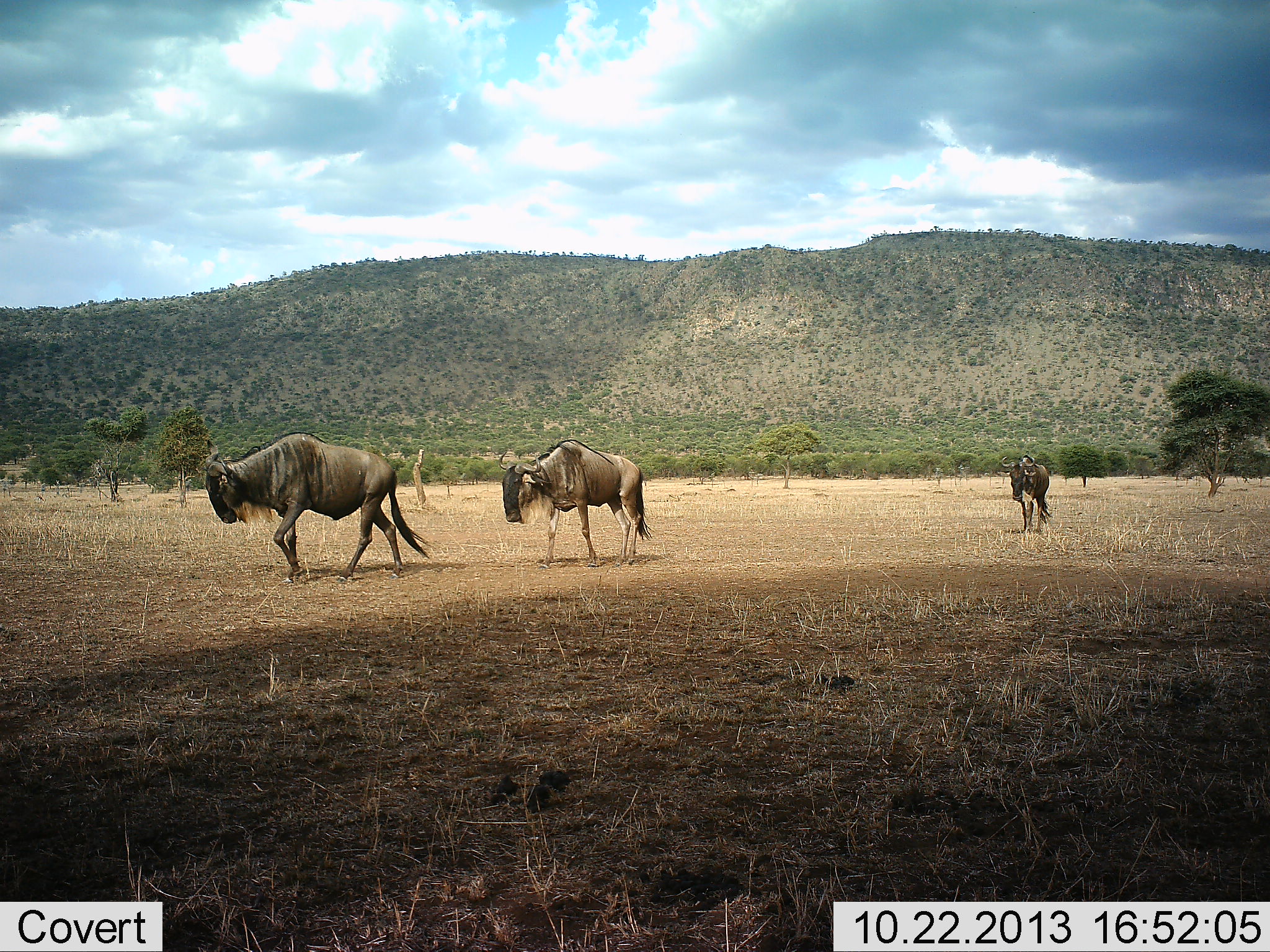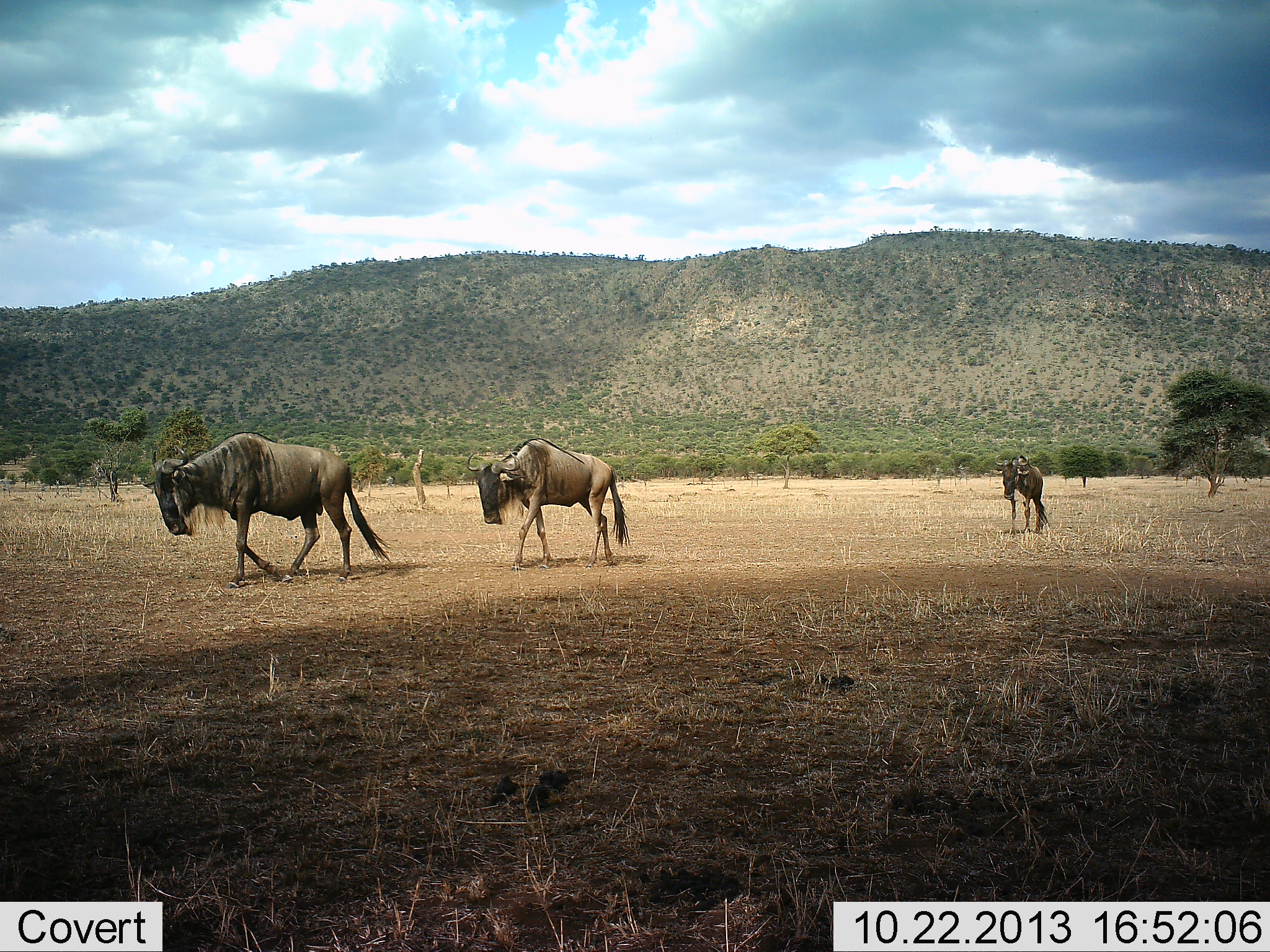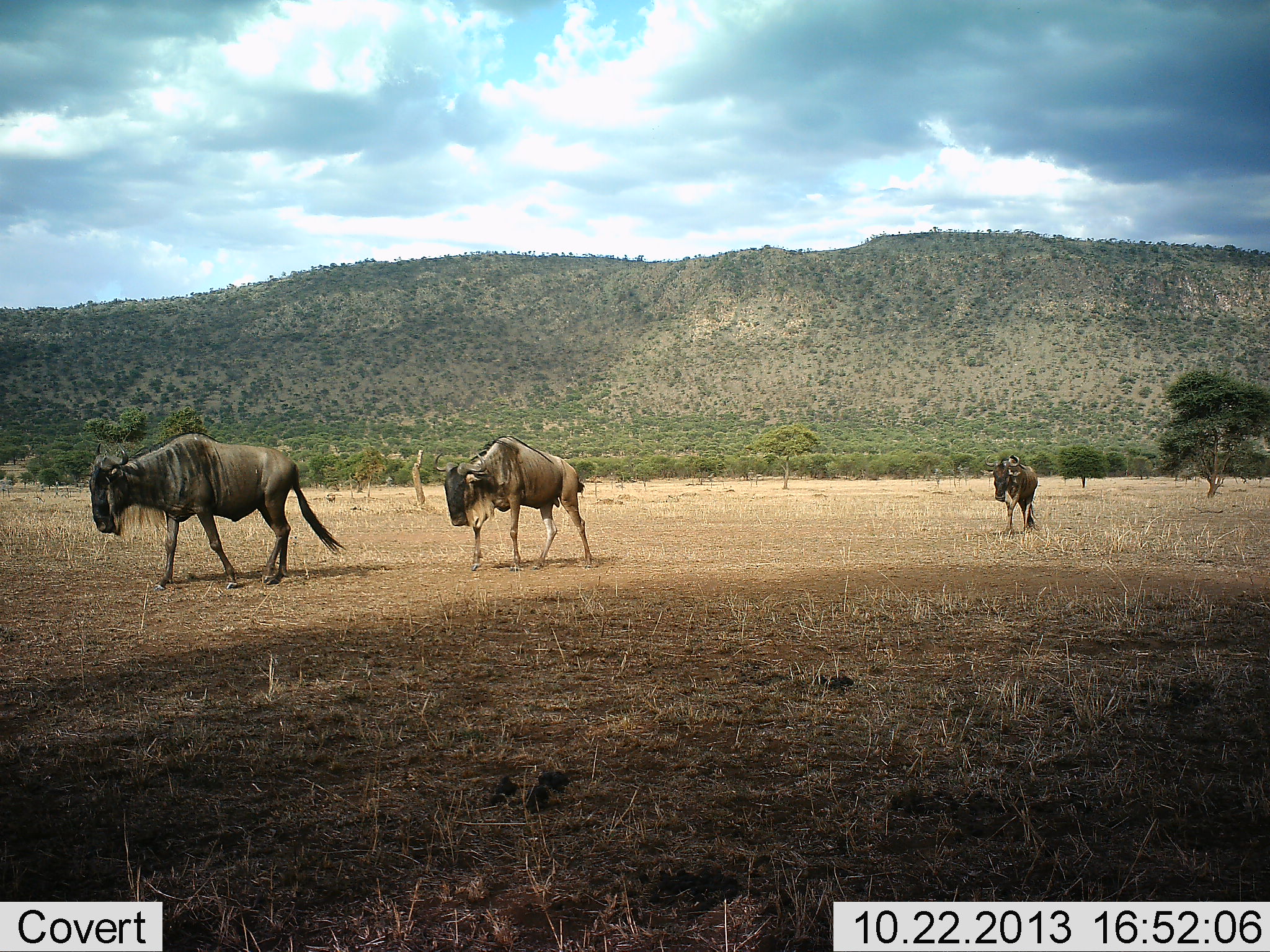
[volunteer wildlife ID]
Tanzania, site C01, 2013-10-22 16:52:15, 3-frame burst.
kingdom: Animalia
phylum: Chordata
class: Mammalia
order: Artiodactyla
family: Bovidae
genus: Connochaetes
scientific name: Connochaetes taurinus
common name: blue wildebeest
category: wildebeest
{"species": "wildebeest (blue wildebeest) (Connochaetes taurinus)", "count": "3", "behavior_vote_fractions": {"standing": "0%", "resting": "0%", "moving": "100%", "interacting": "0%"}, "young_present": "0%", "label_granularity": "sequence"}